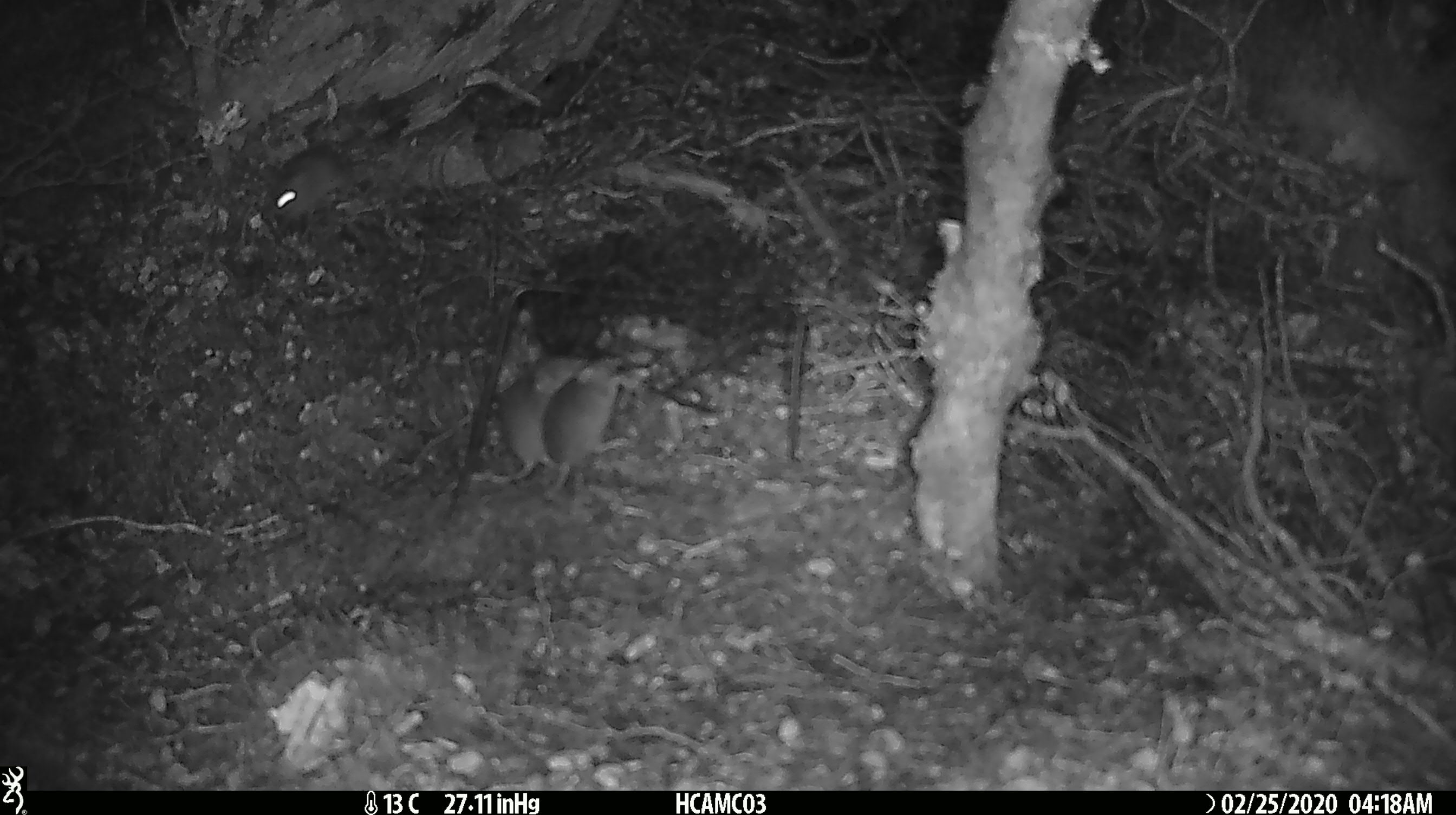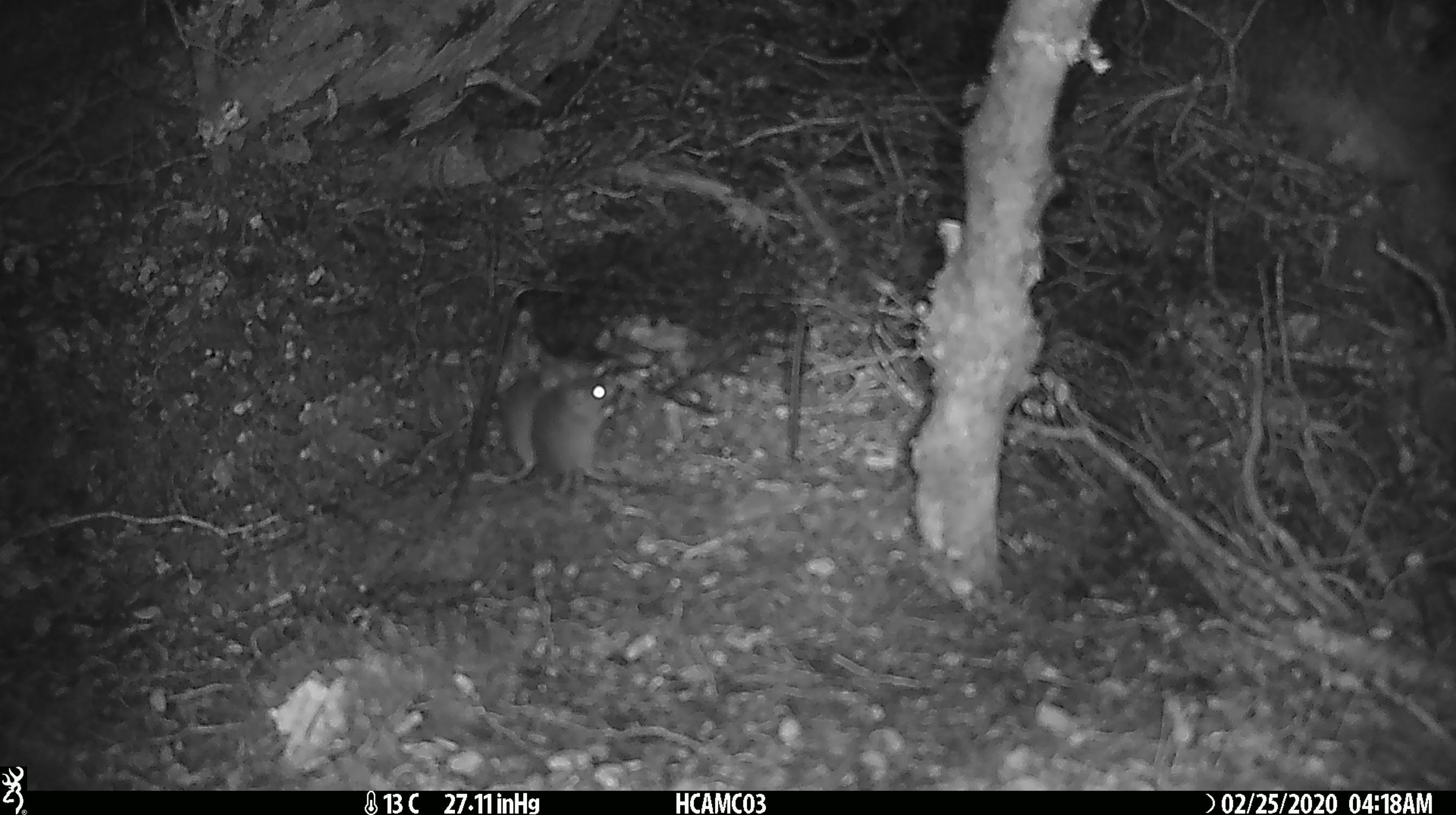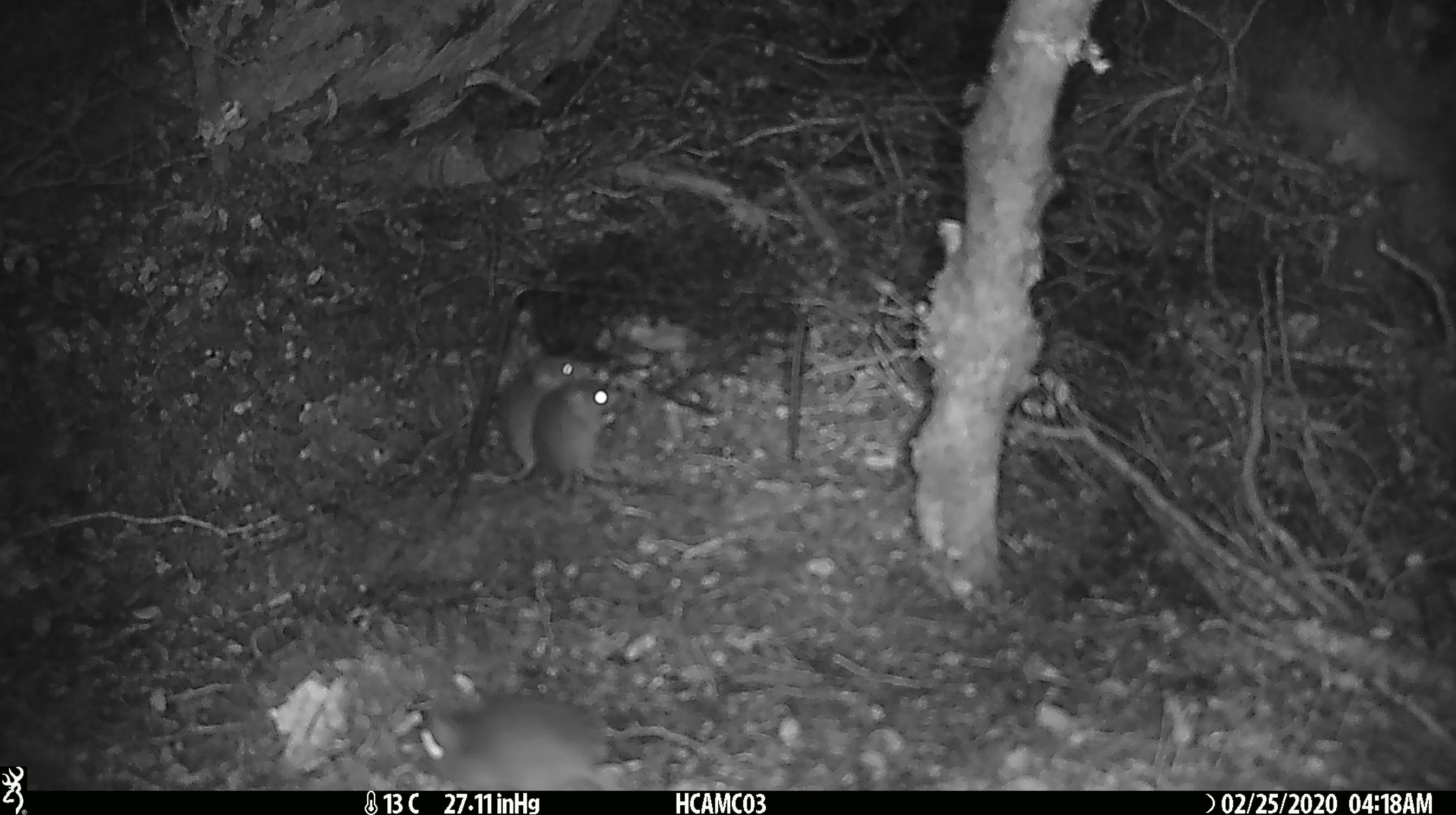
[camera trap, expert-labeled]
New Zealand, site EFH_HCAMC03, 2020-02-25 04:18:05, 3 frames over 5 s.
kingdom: Animalia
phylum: Chordata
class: Mammalia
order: Rodentia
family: Muridae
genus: Mus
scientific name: Mus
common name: mouse